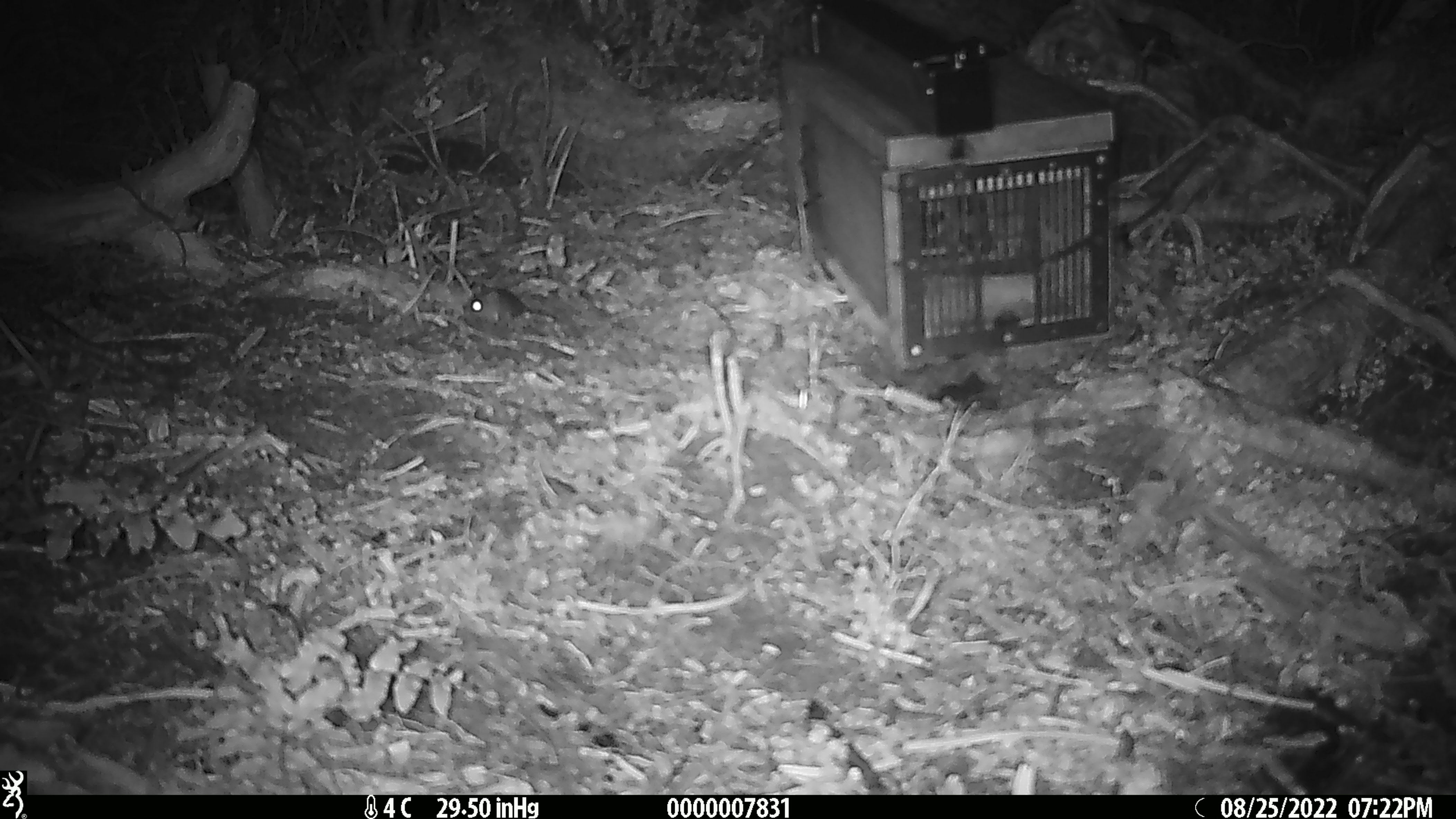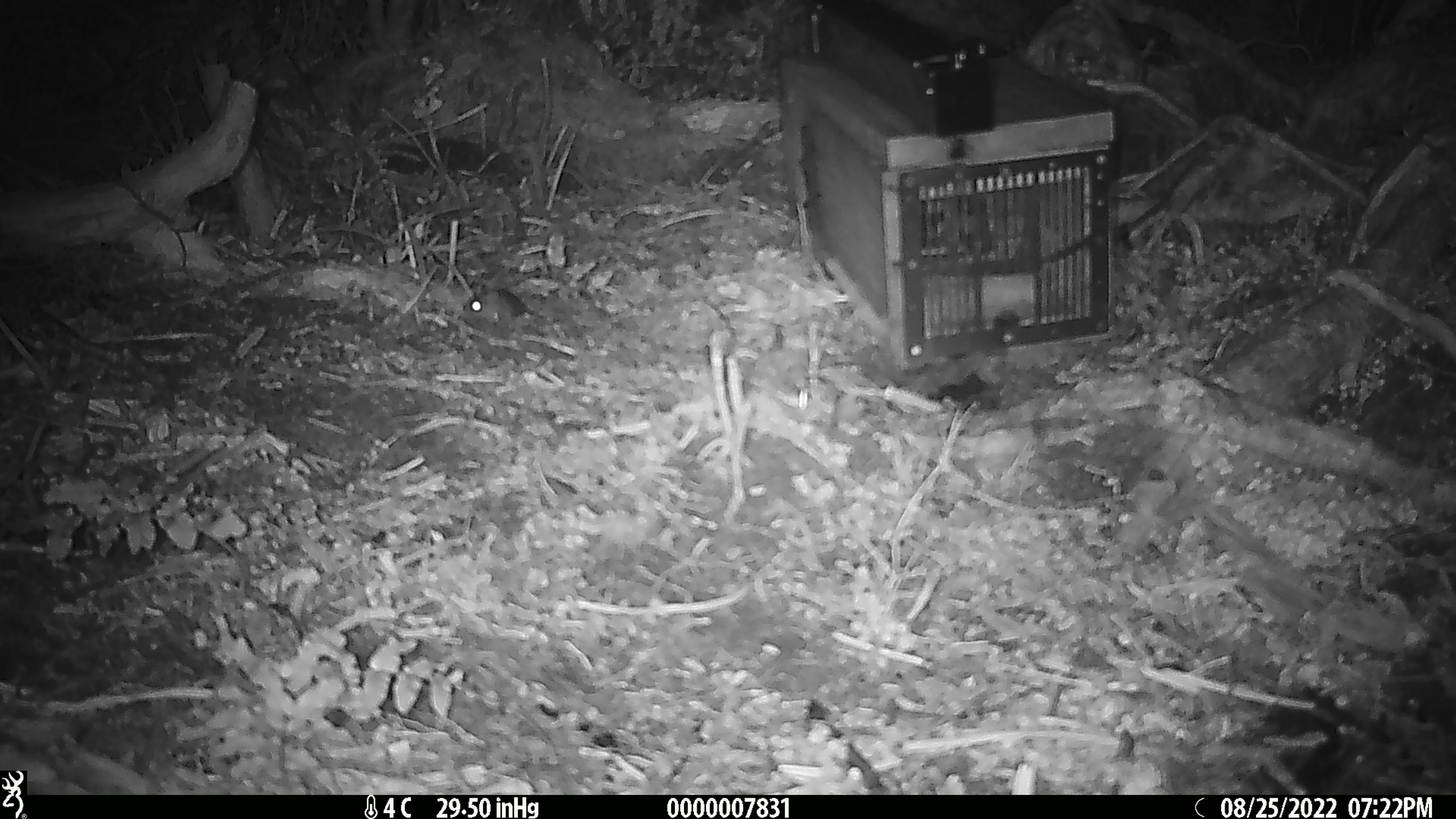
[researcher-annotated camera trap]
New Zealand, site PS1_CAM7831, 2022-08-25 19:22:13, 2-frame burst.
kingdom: Animalia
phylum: Chordata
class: Mammalia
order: Rodentia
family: Muridae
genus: Mus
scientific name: Mus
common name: mouse